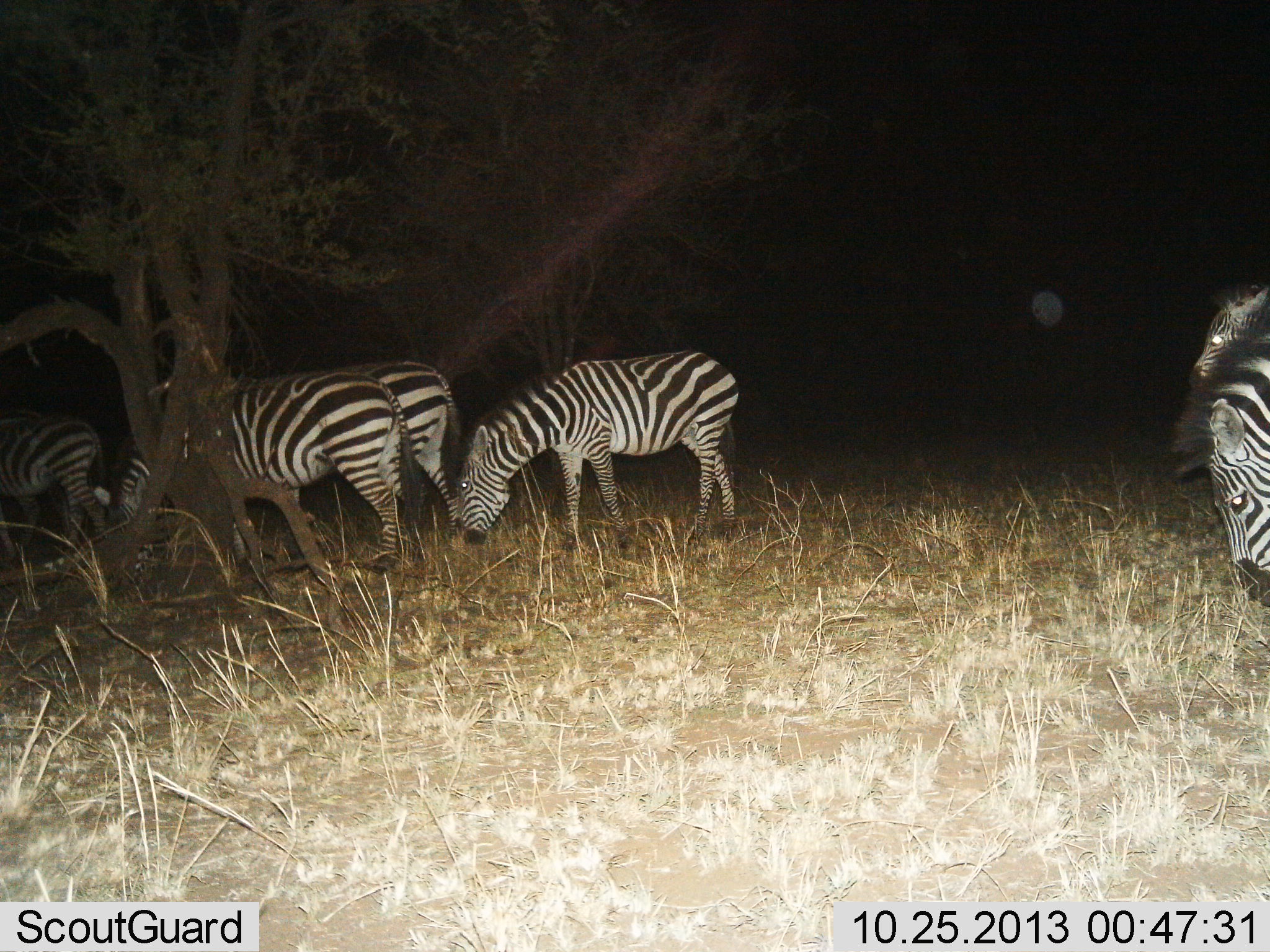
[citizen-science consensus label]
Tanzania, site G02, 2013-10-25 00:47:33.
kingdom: Animalia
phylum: Chordata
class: Mammalia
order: Perissodactyla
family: Equidae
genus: Equus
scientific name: Equus quagga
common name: plains zebra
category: zebra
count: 5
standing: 36%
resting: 0%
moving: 27%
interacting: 0%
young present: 0%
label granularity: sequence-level